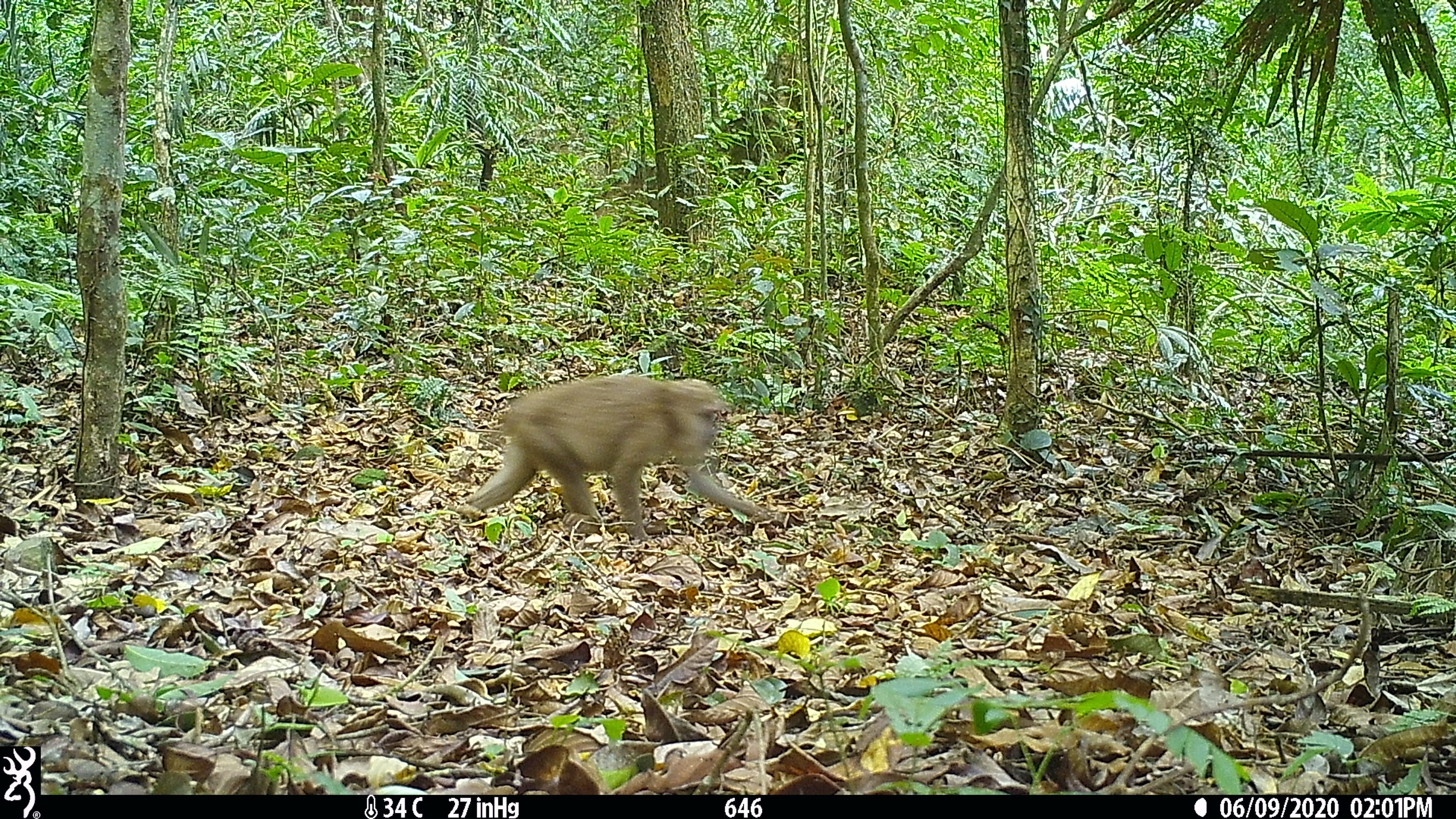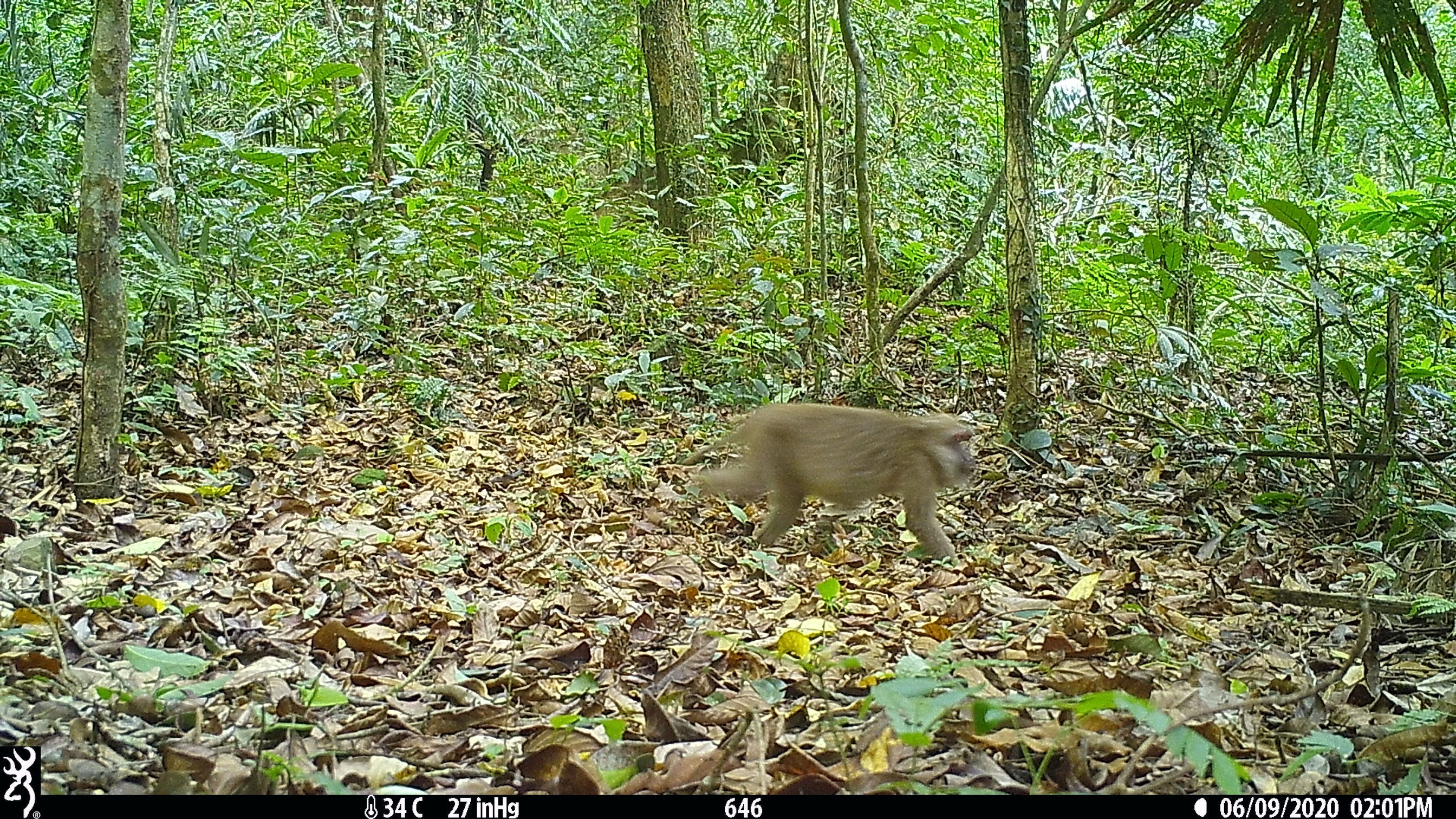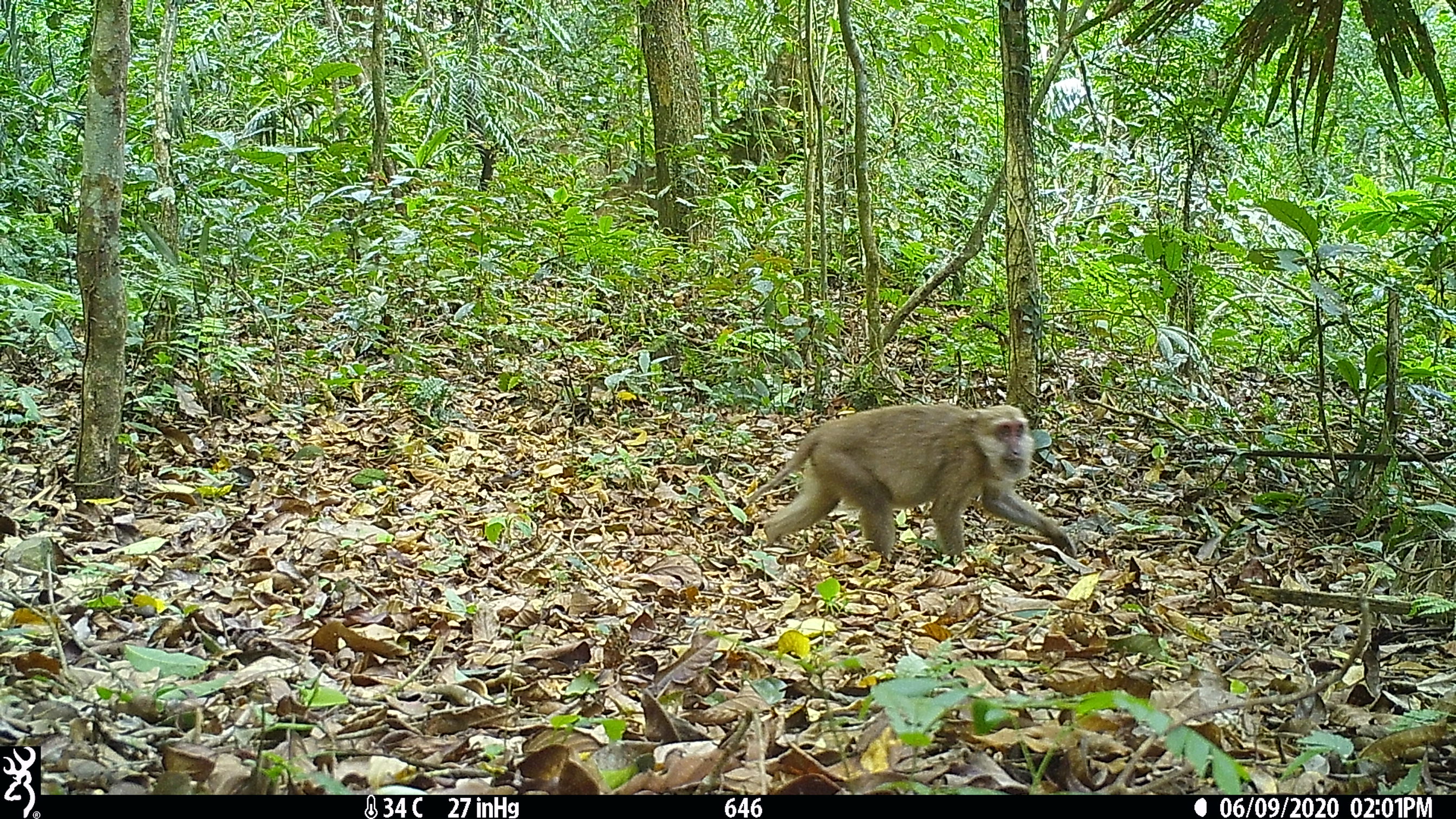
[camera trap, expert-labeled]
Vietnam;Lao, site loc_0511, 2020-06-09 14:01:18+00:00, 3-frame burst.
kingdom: Animalia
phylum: Chordata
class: Mammalia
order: Primates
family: Cercopithecidae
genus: Macaca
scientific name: Macaca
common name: macaques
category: assam or rhesus macaque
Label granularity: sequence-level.